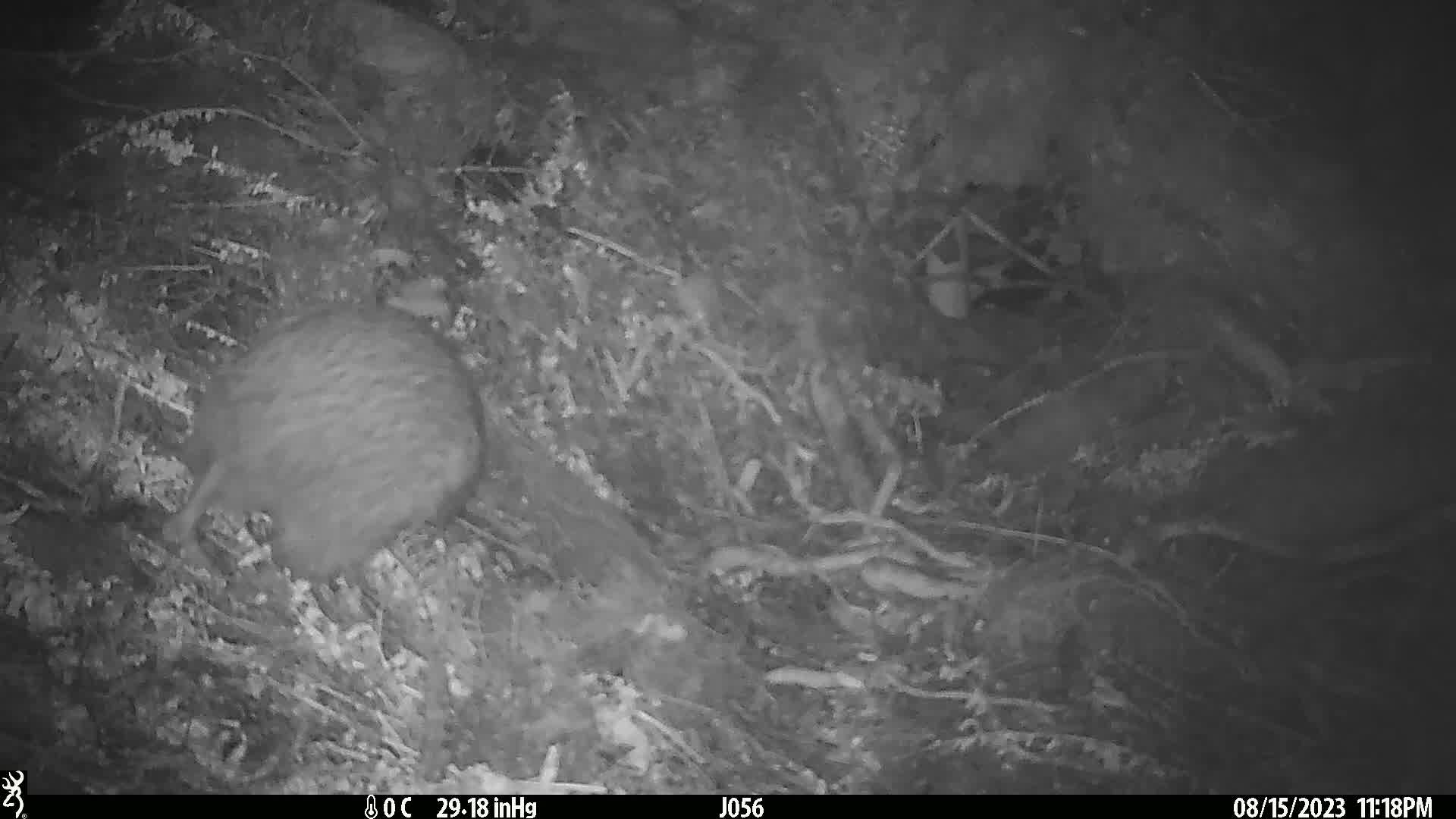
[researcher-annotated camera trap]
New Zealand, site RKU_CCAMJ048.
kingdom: Animalia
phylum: Chordata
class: Aves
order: Apterygiformes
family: Apterygidae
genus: Apteryx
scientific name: Apteryx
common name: kiwi